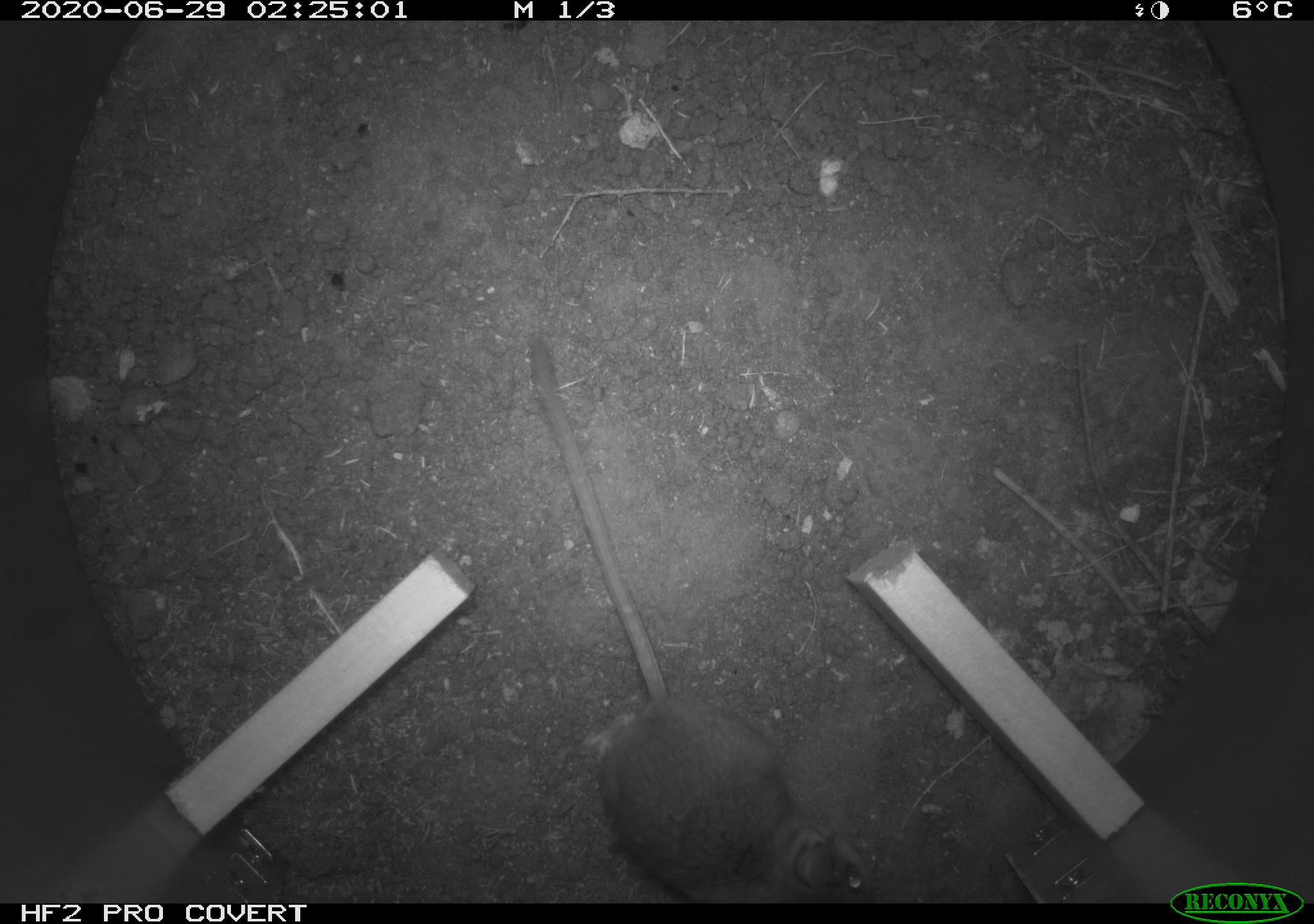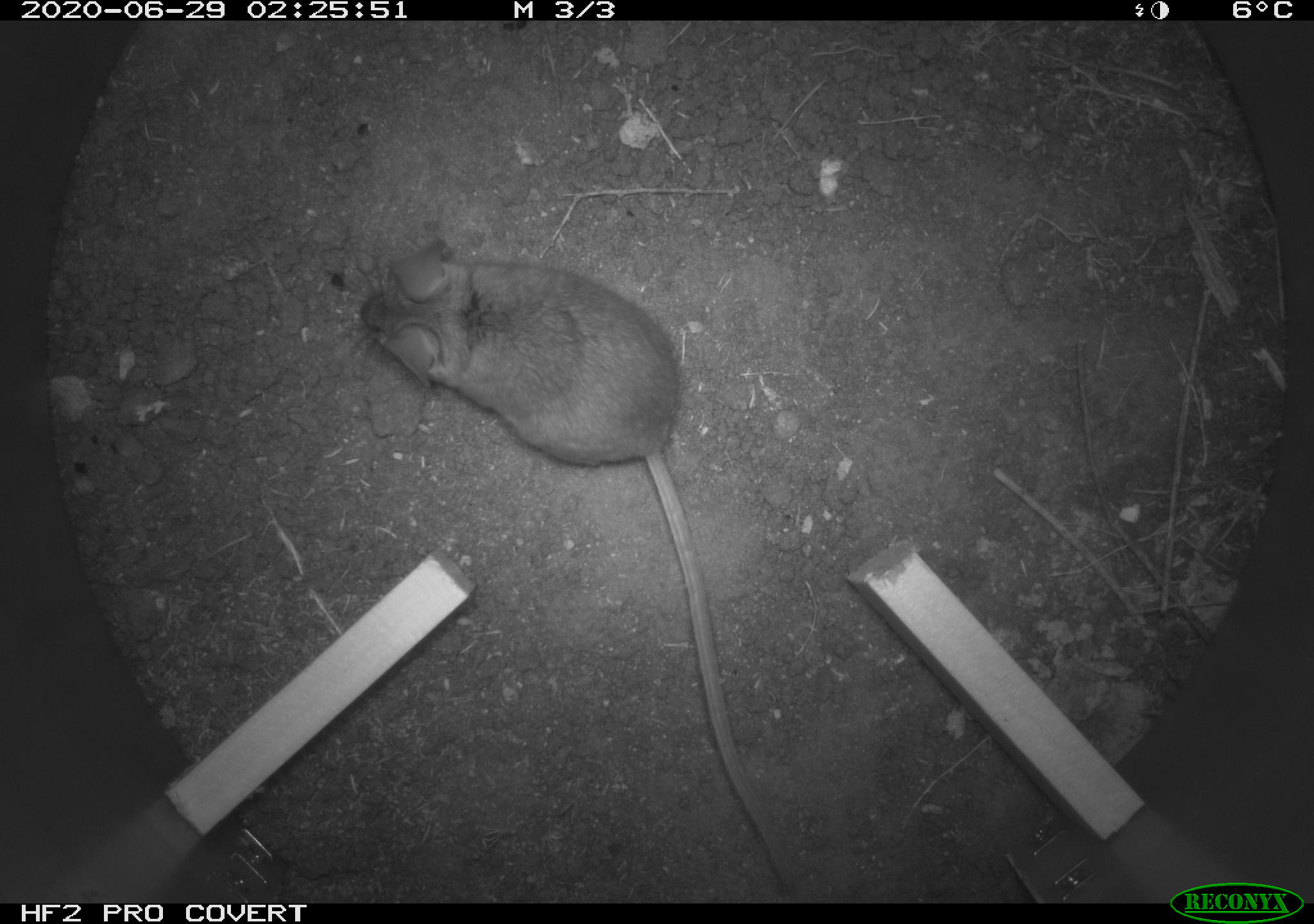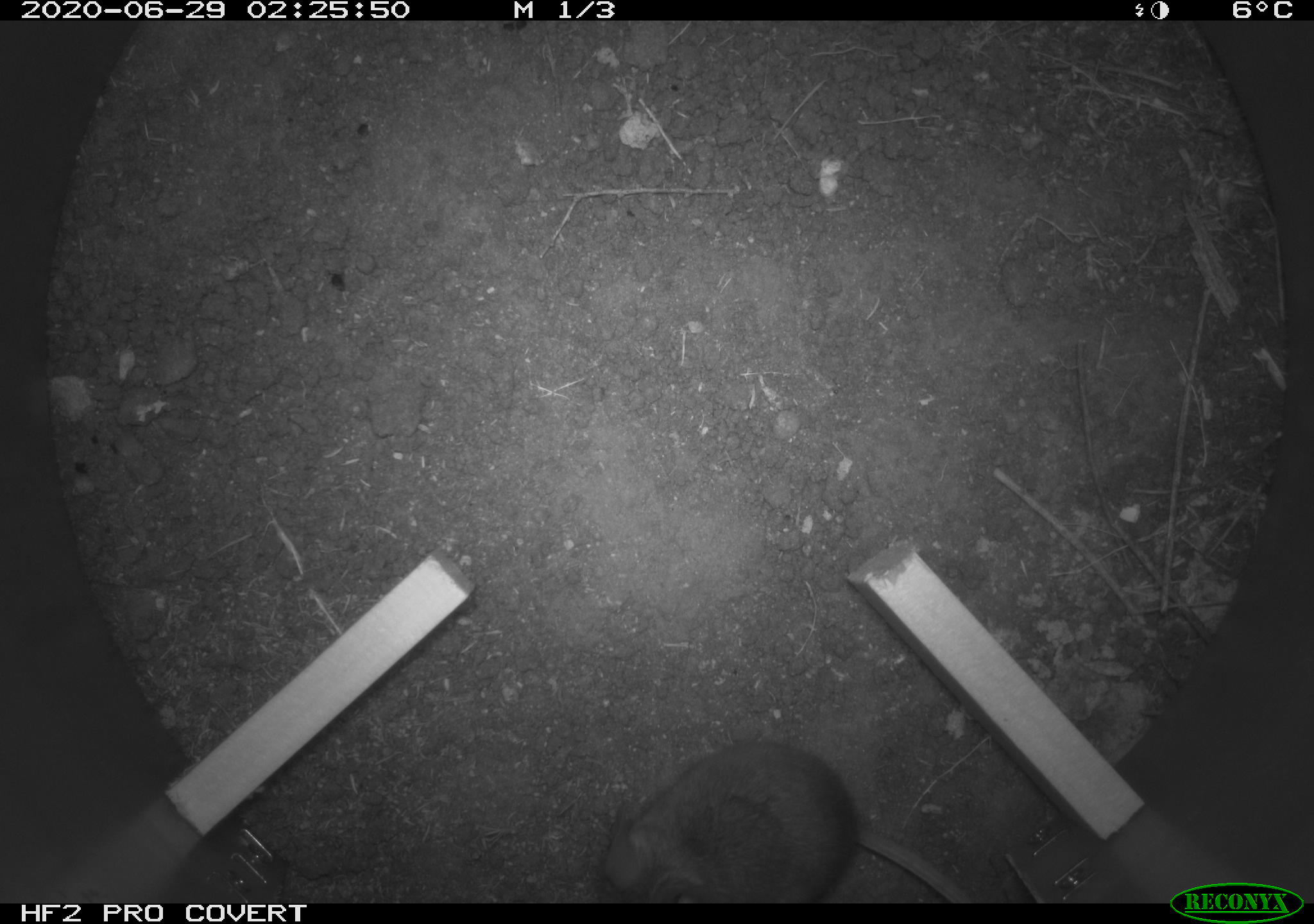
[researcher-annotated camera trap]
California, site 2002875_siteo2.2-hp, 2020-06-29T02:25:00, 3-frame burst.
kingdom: Animalia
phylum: Chordata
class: Mammalia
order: Rodentia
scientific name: Rodentia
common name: rodent